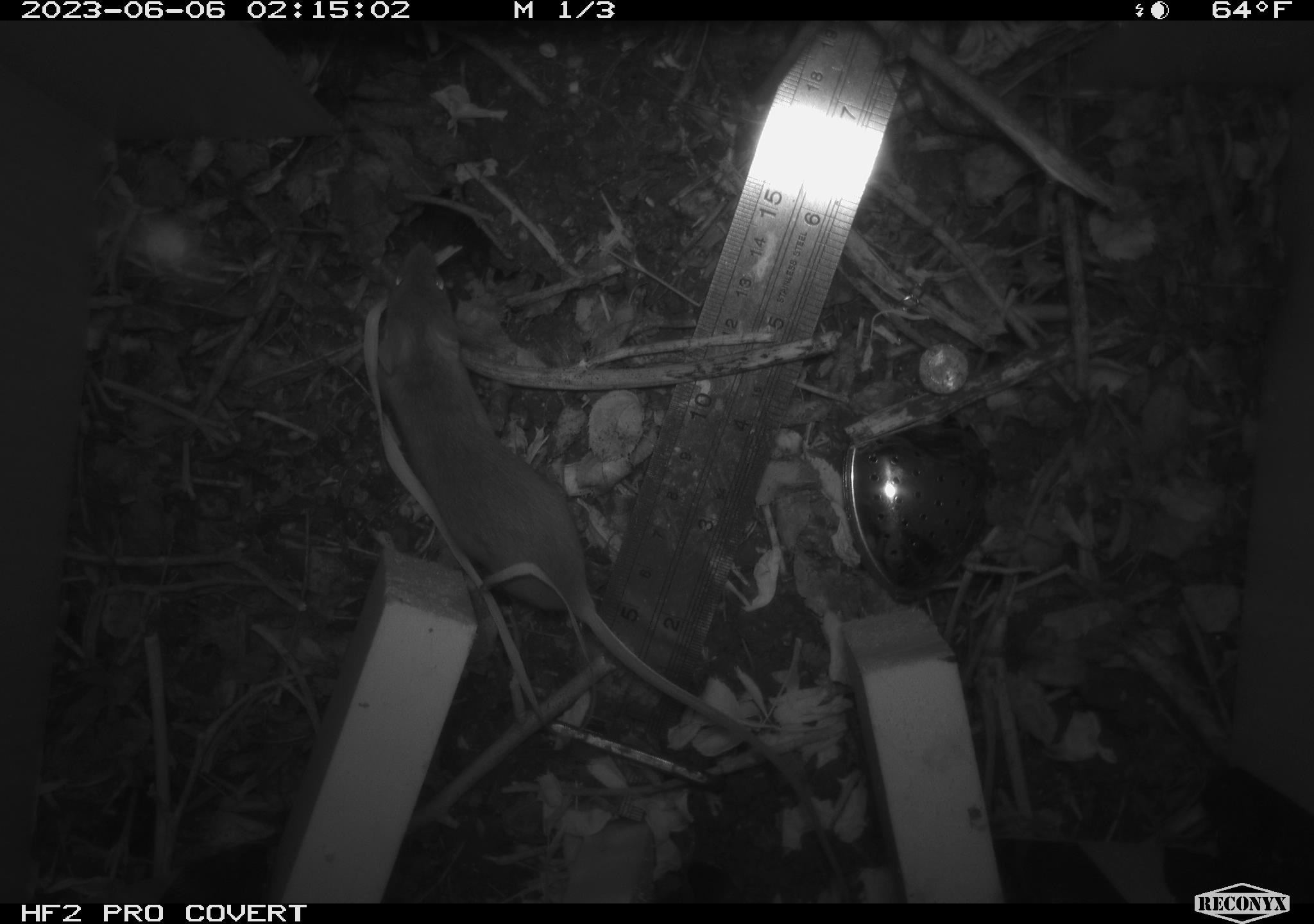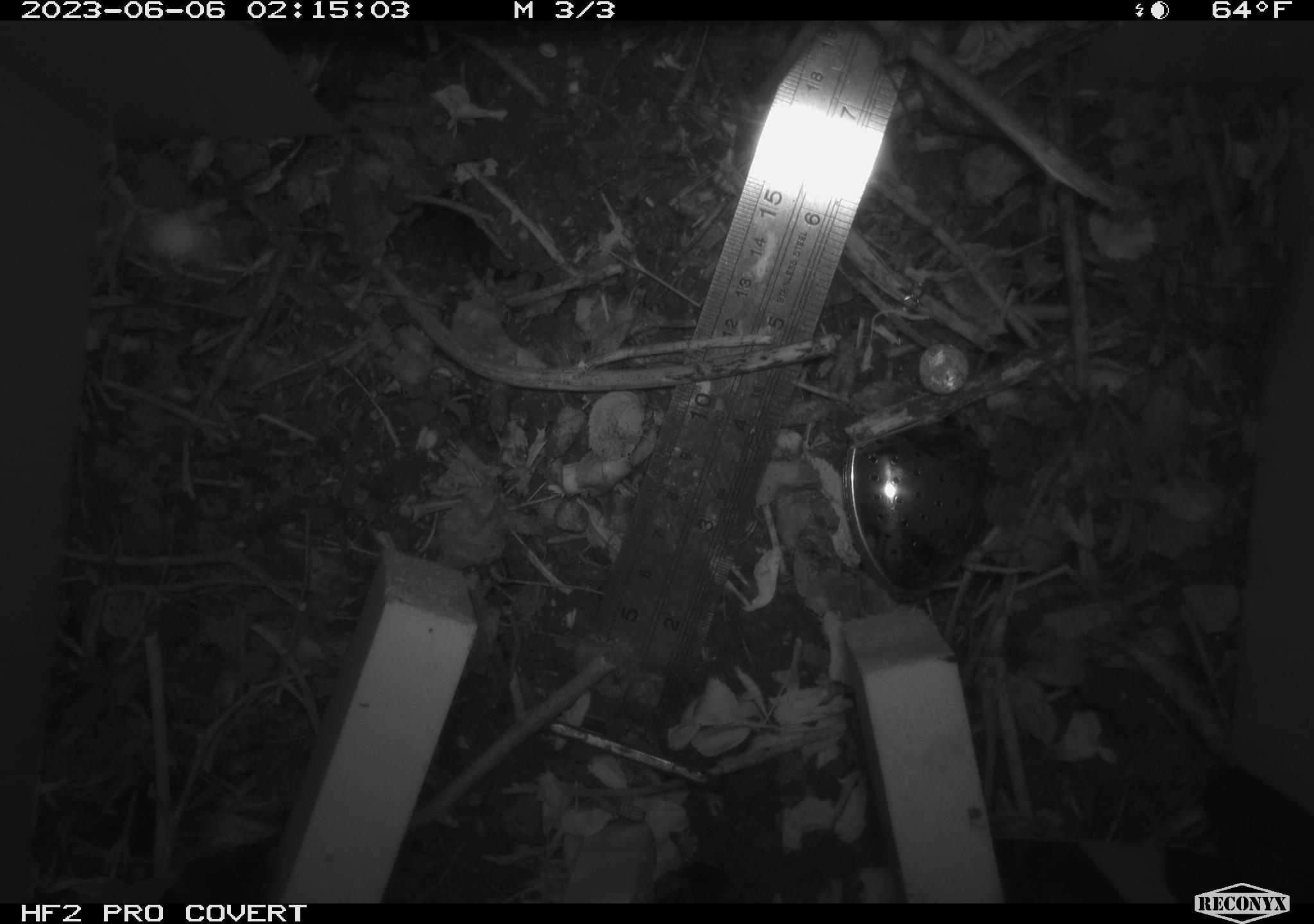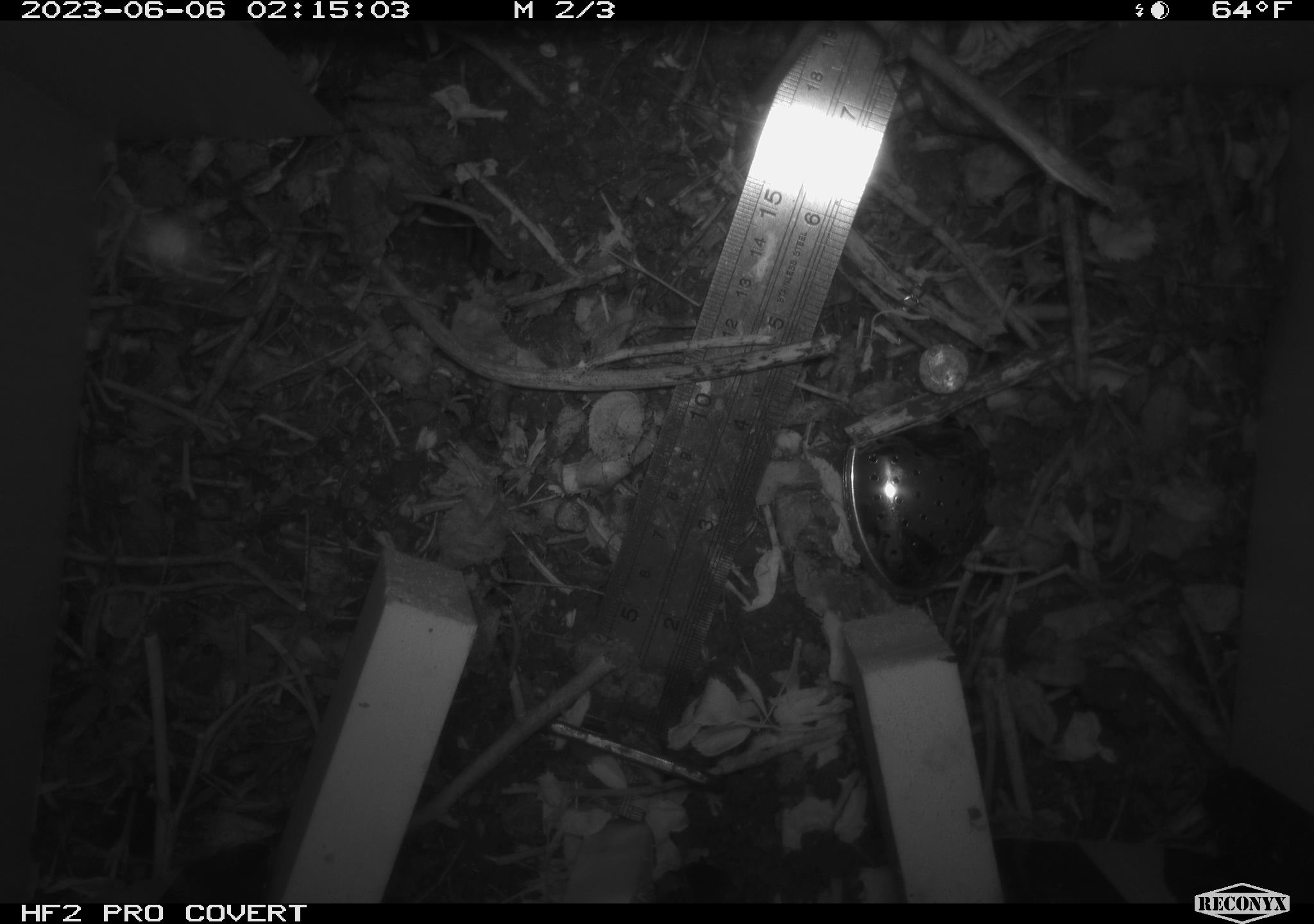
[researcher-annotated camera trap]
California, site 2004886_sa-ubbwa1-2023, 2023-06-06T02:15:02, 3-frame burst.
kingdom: Animalia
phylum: Chordata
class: Mammalia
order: Rodentia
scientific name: Rodentia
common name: rodent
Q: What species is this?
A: Rodent (Rodentia).